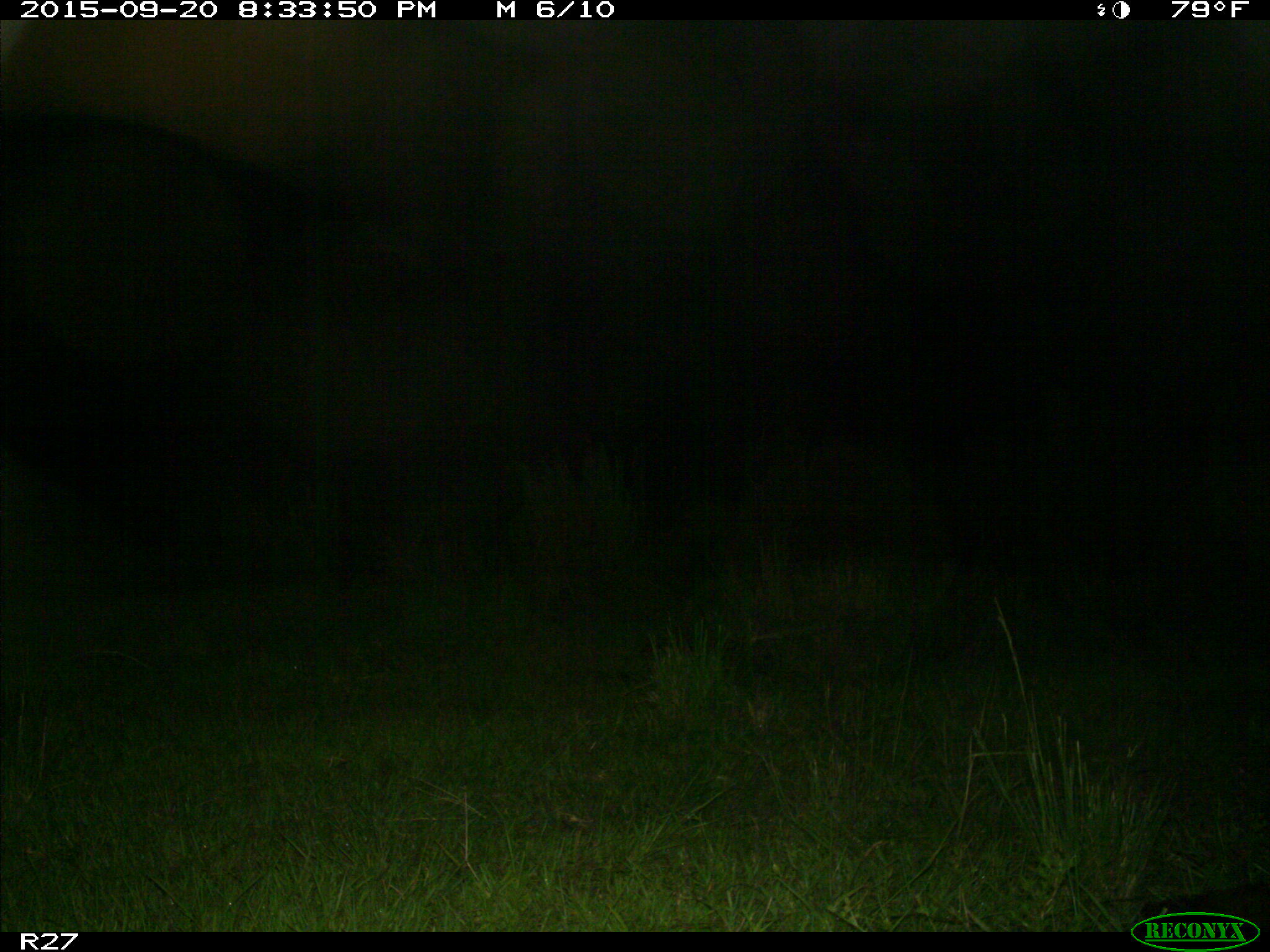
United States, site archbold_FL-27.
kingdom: Animalia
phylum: Chordata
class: Mammalia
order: Artiodactyla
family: Bovidae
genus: Bos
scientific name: Bos taurus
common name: domestic cow